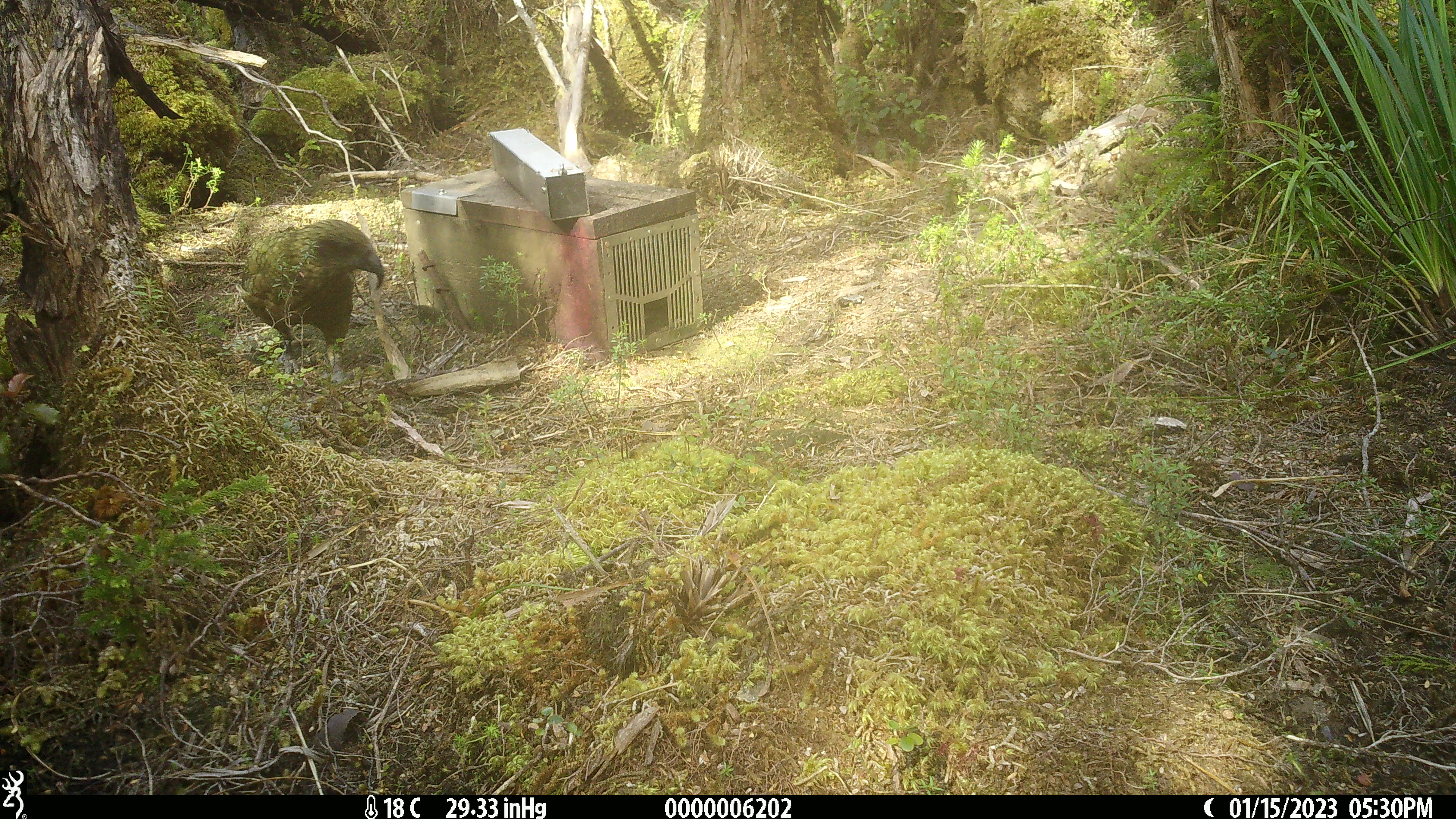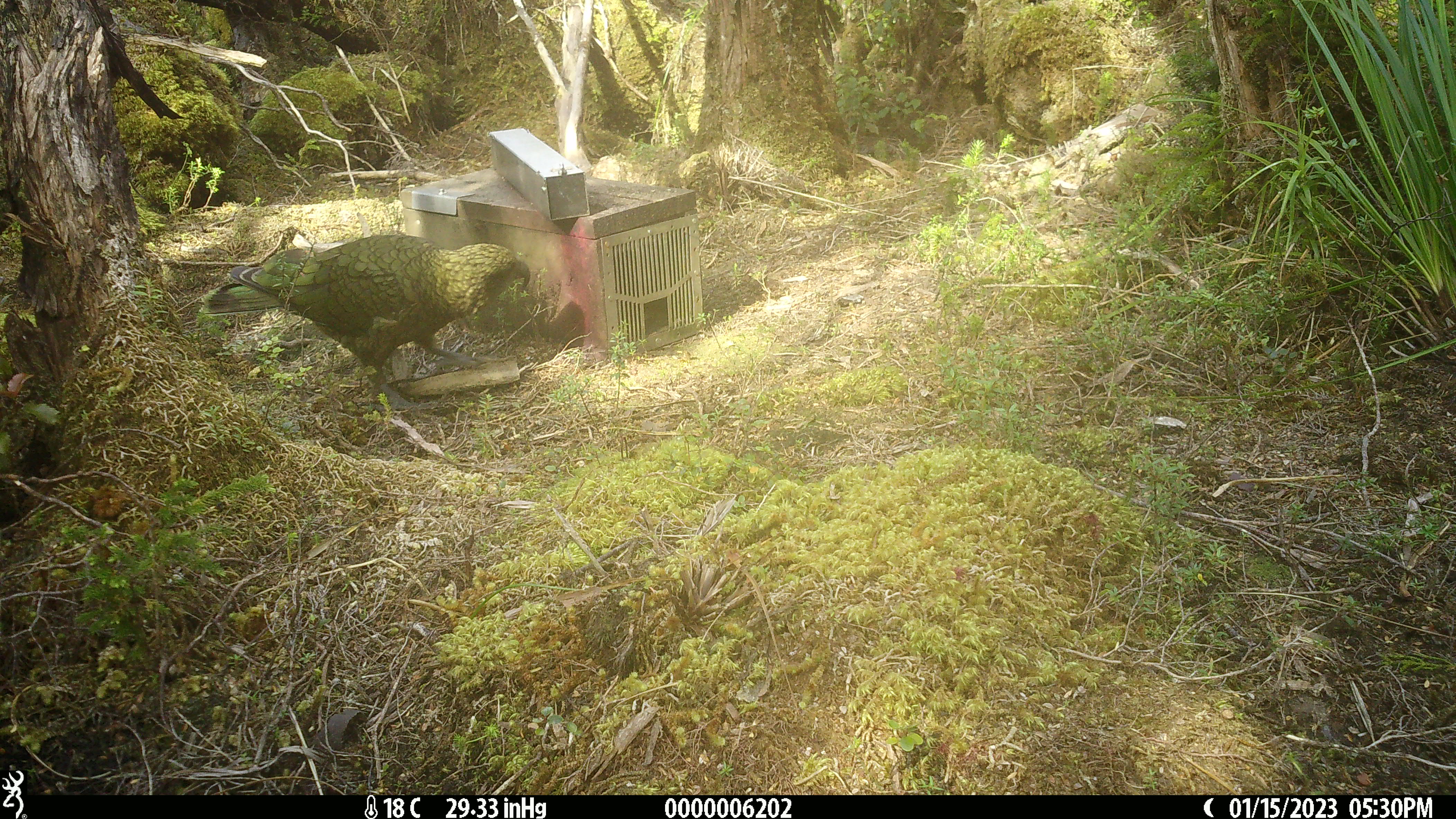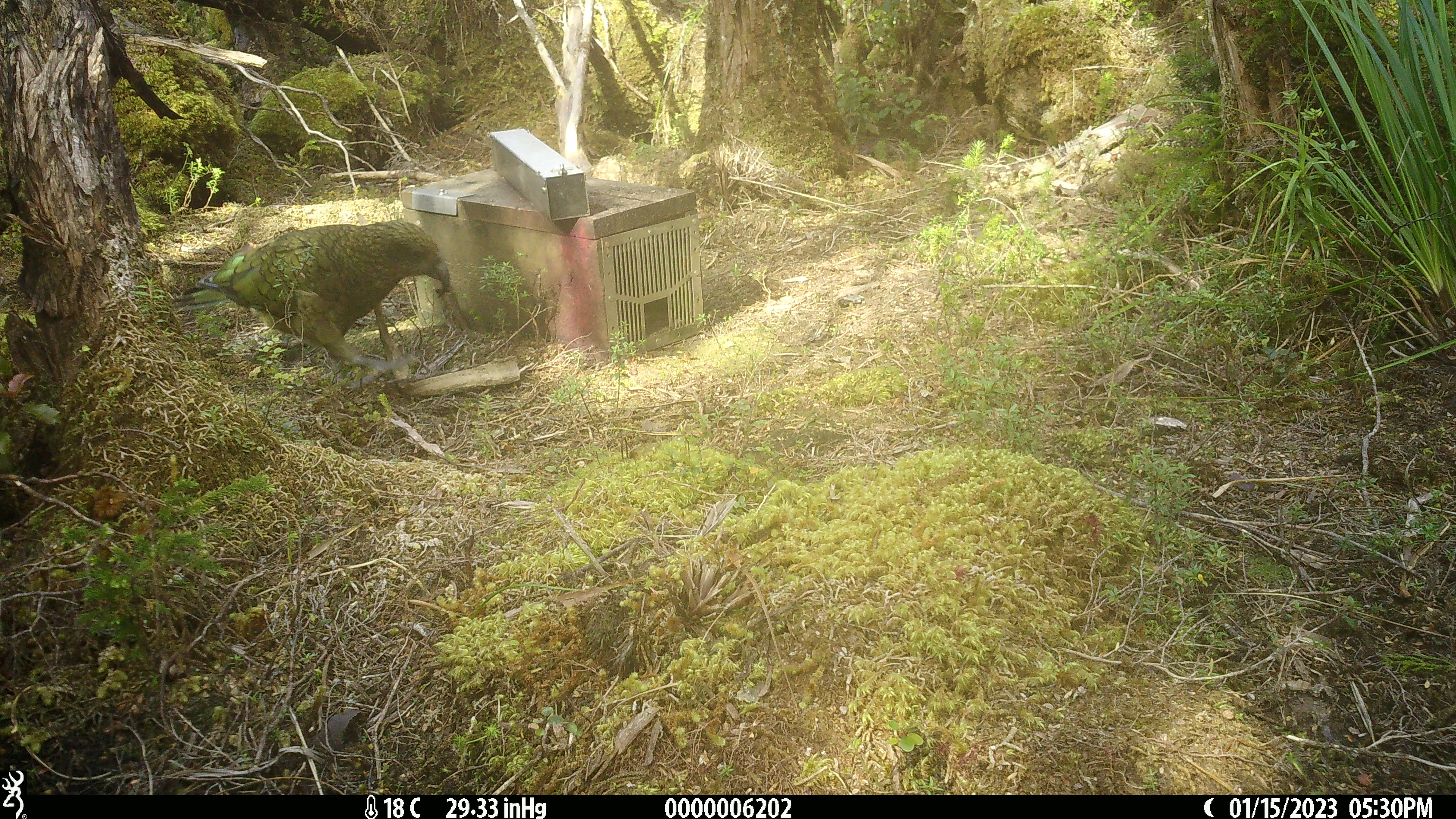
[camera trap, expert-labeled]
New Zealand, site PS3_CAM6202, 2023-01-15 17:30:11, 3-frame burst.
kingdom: Animalia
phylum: Chordata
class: Aves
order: Psittaciformes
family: Strigopidae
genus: Nestor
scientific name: Nestor notabilis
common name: kea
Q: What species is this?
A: Kea (Nestor notabilis).